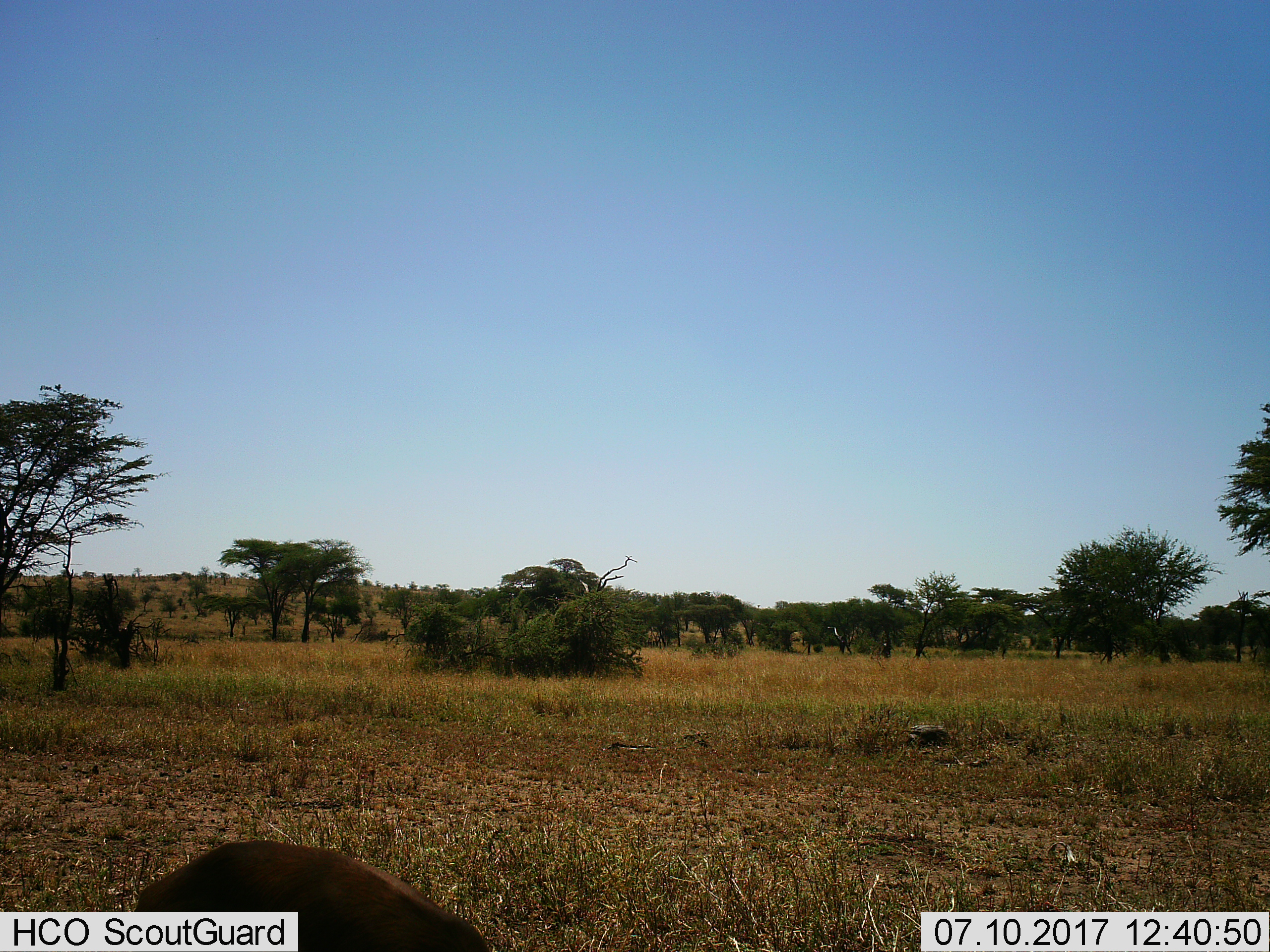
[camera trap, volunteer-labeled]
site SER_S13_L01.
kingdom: Animalia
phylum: Chordata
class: Mammalia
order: Artiodactyla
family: Bovidae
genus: Eudorcas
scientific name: Eudorcas thomsonii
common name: thomson's gazelle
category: gazellethomsons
Gazellethomsons (thomson's gazelle) (Eudorcas thomsonii), count 1. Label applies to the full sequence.